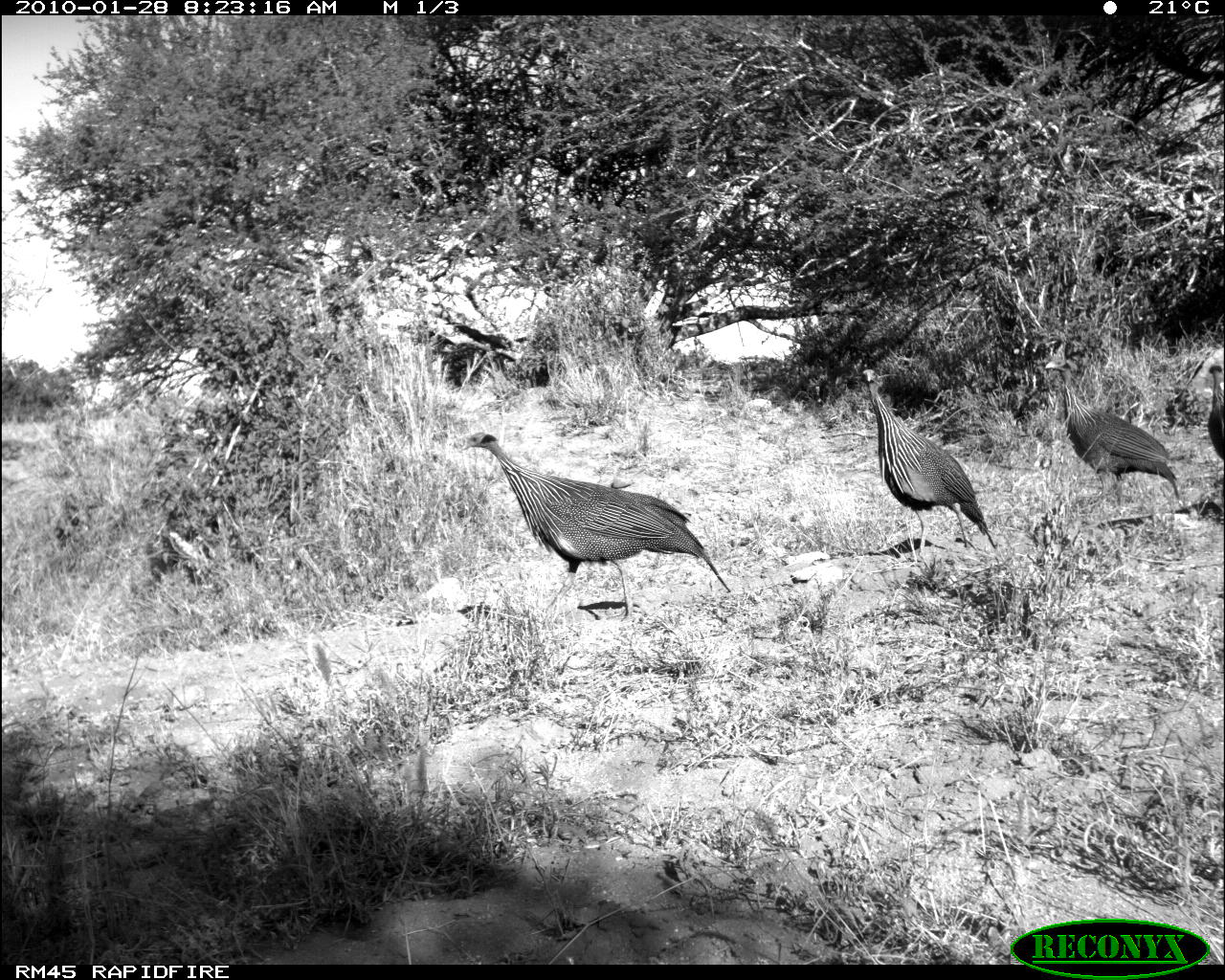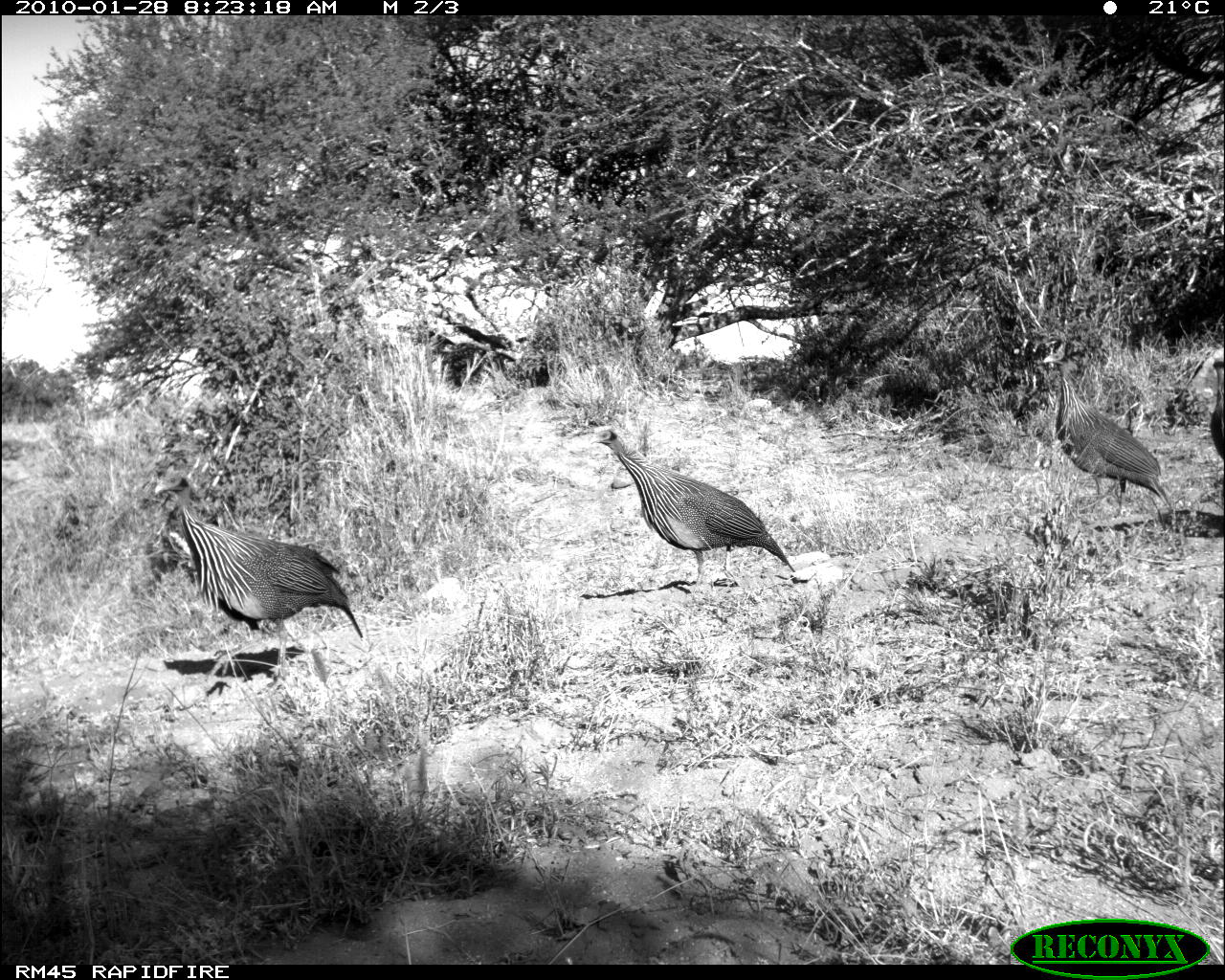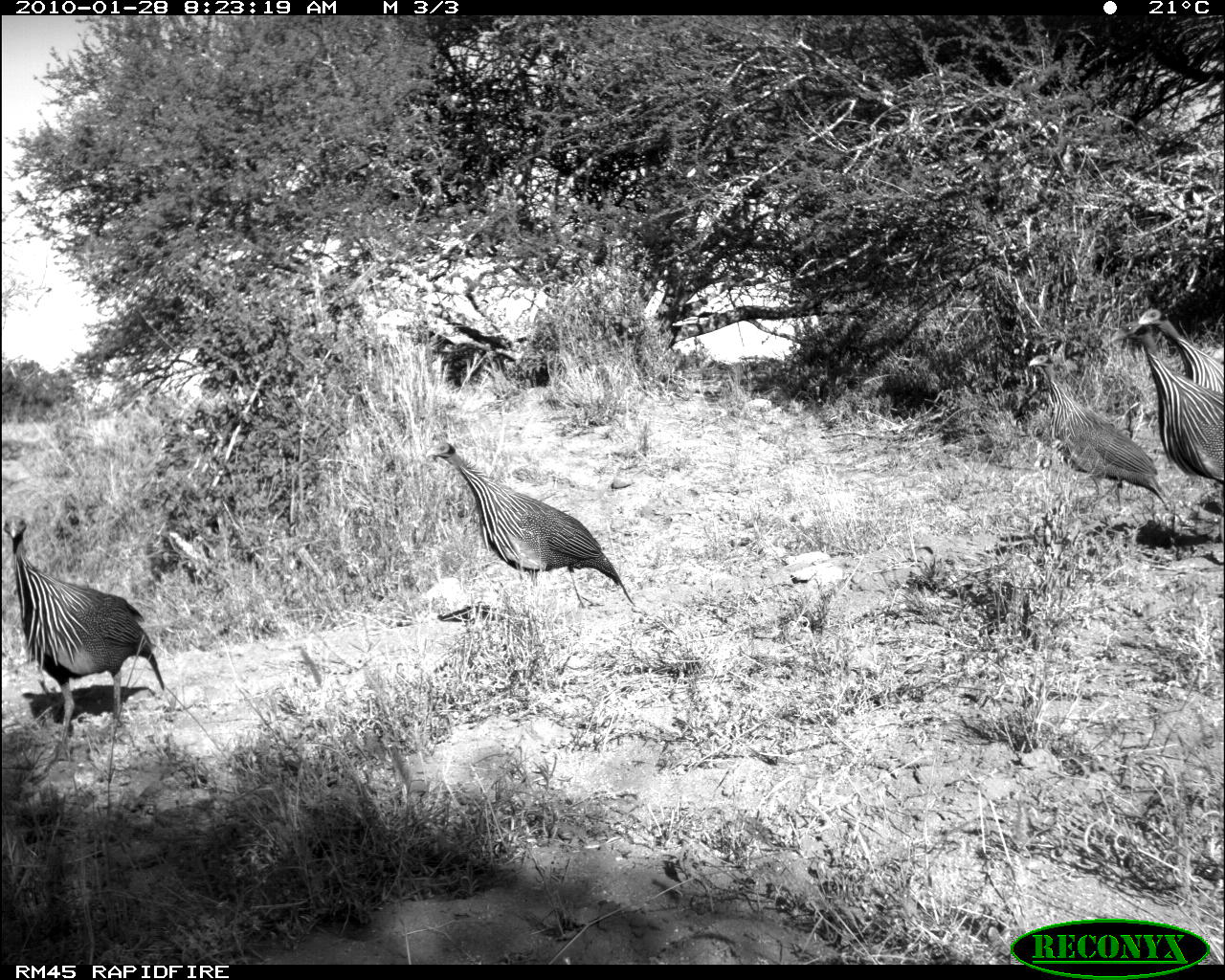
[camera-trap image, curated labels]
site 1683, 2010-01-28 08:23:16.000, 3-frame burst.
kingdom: Animalia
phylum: Chordata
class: Aves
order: Galliformes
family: Numididae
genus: Acryllium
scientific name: Acryllium vulturinum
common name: vulturine guineafowl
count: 4